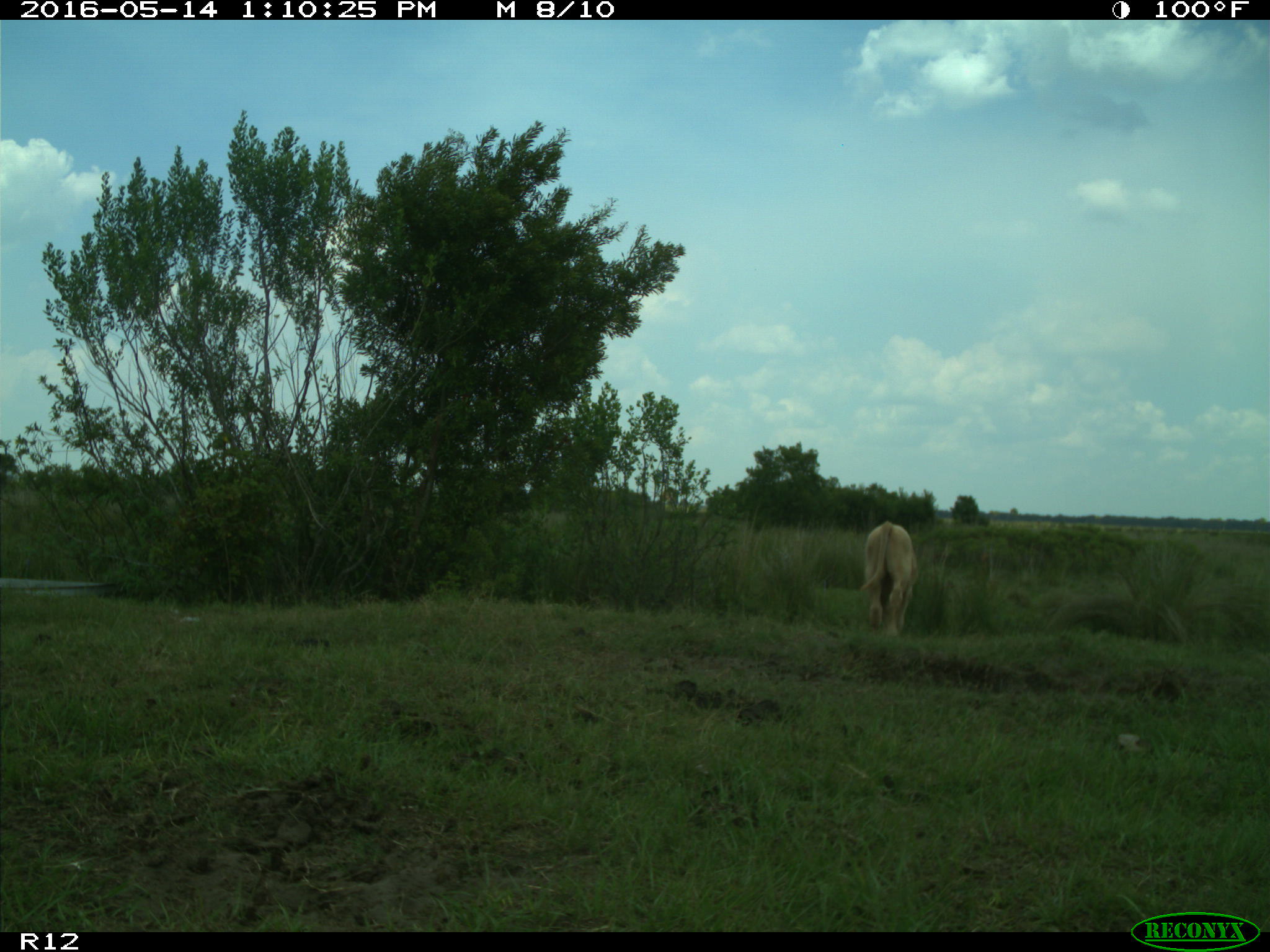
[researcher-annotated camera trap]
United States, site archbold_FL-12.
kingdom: Animalia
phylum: Chordata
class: Mammalia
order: Artiodactyla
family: Bovidae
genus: Bos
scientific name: Bos taurus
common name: domestic cow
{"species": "Bos taurus (domestic cow)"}